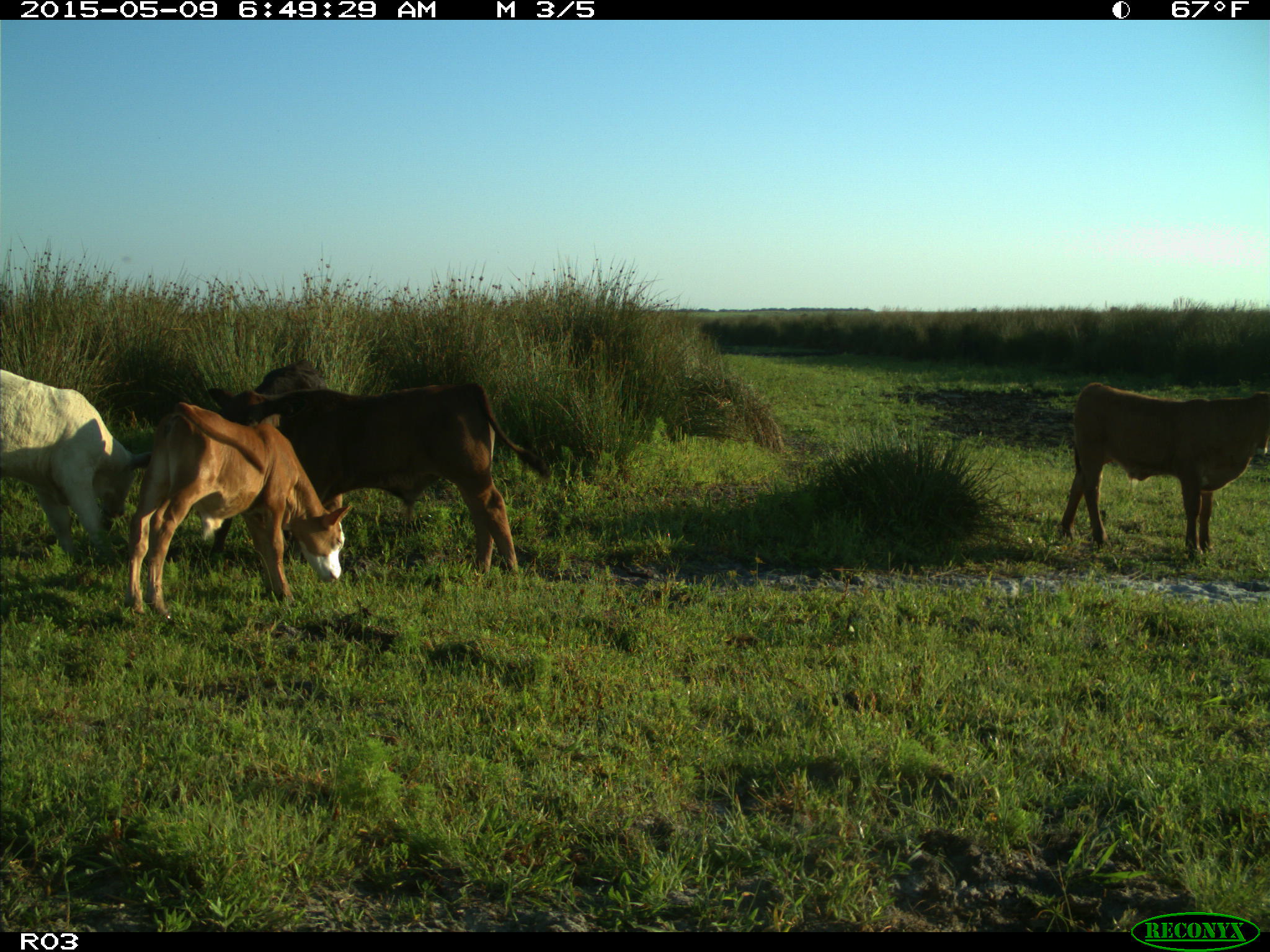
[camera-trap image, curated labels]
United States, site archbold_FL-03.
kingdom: Animalia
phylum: Chordata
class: Mammalia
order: Artiodactyla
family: Bovidae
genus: Bos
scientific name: Bos taurus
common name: domestic cow